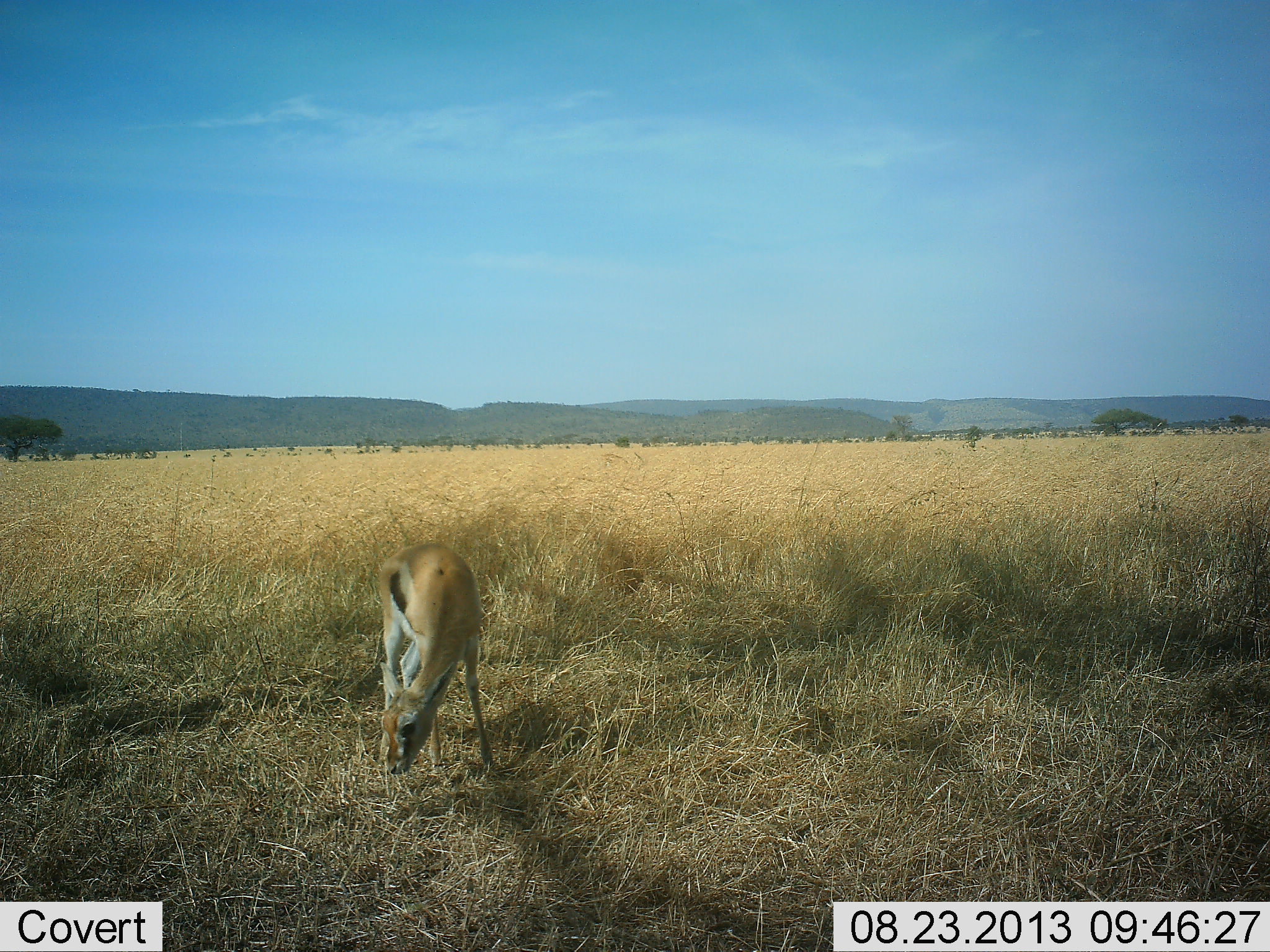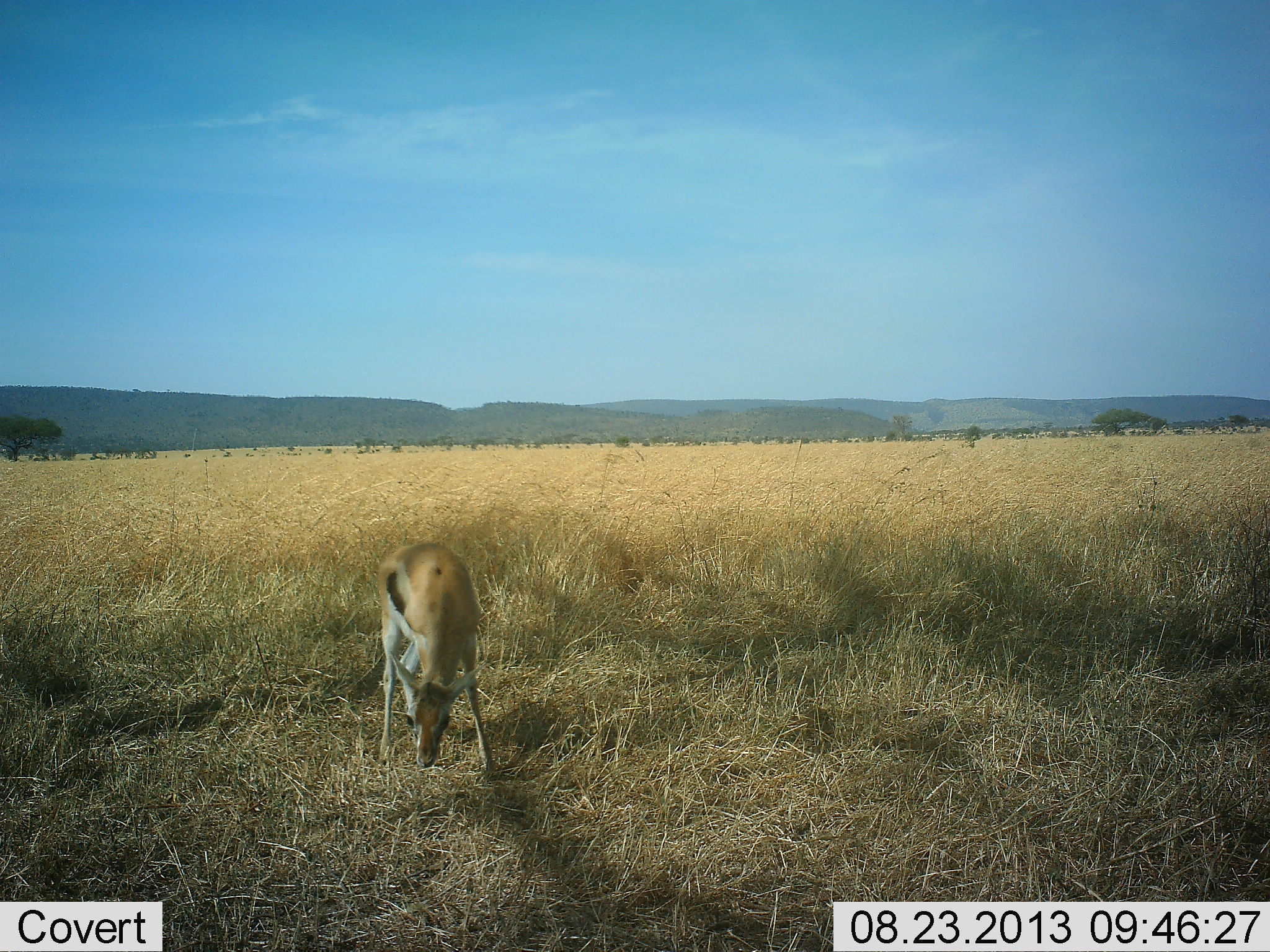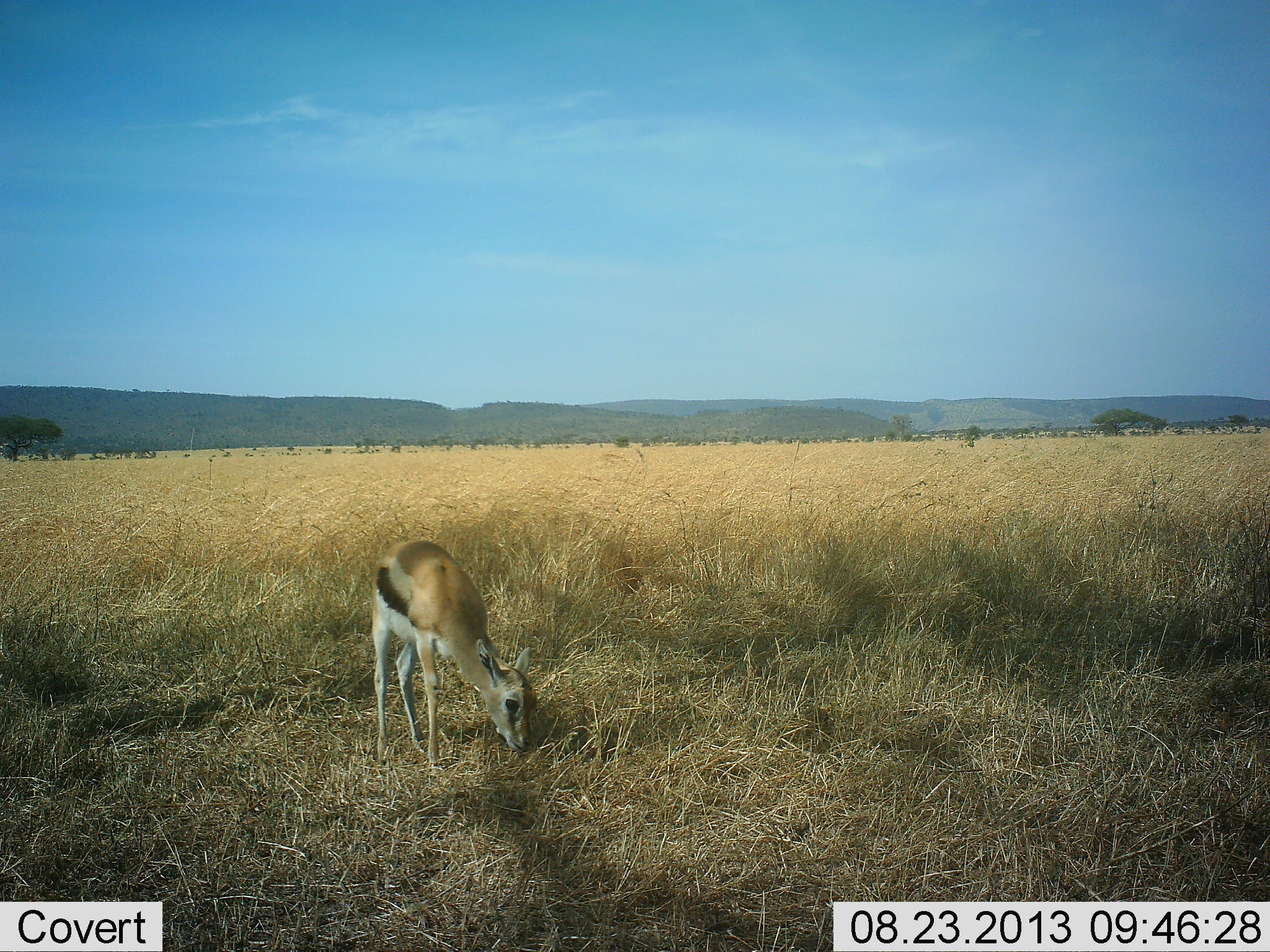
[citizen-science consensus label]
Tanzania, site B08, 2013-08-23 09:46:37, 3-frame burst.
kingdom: Animalia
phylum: Chordata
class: Mammalia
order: Artiodactyla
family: Bovidae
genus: Eudorcas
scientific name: Eudorcas thomsonii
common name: thomson's gazelle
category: gazellethomsons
Gazellethomsons (thomson's gazelle) (Eudorcas thomsonii), count 1. Behavior (volunteer vote fractions): standing 36%, resting 0%, moving 0%, interacting 0%. Young present (vote fraction): 0%. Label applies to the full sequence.